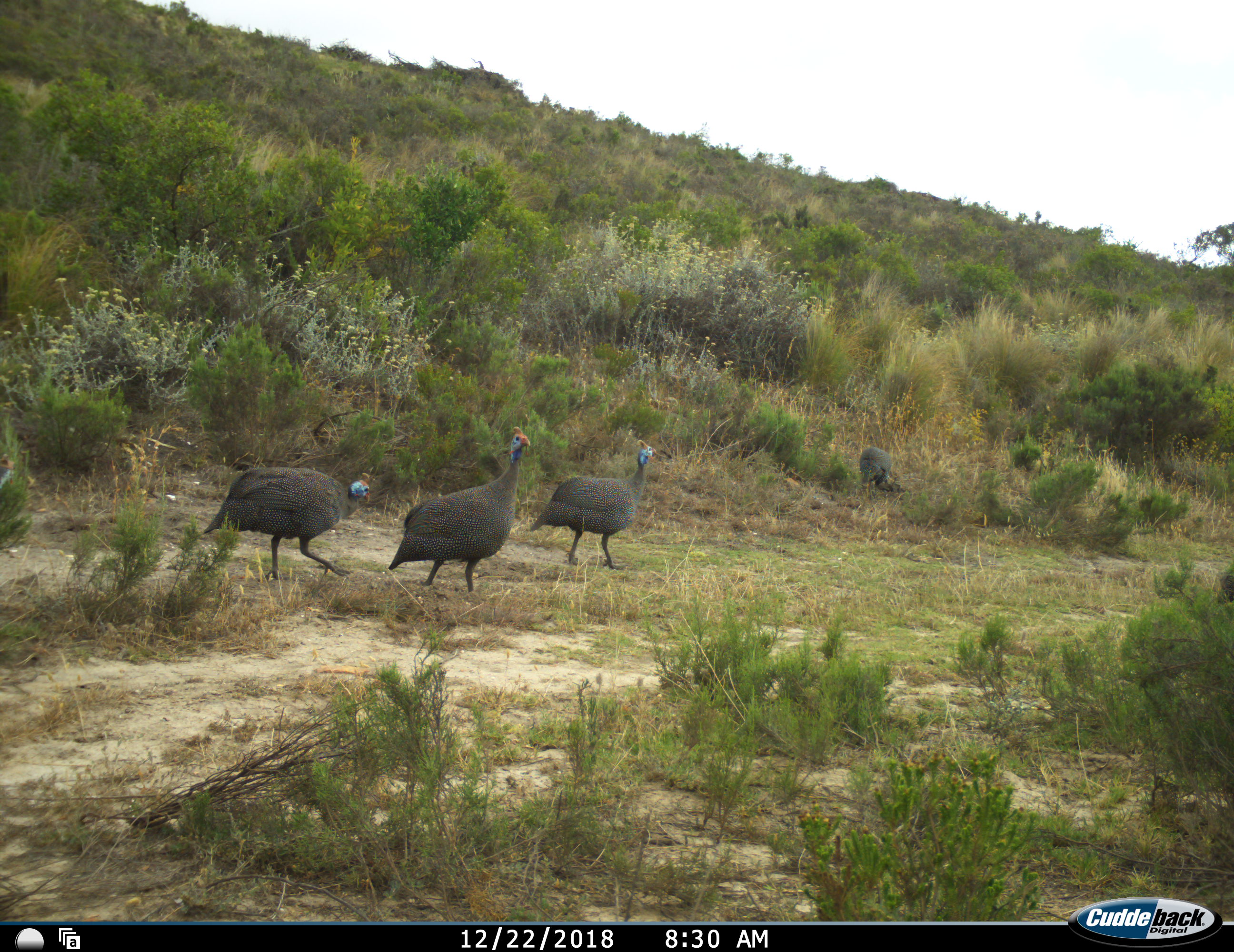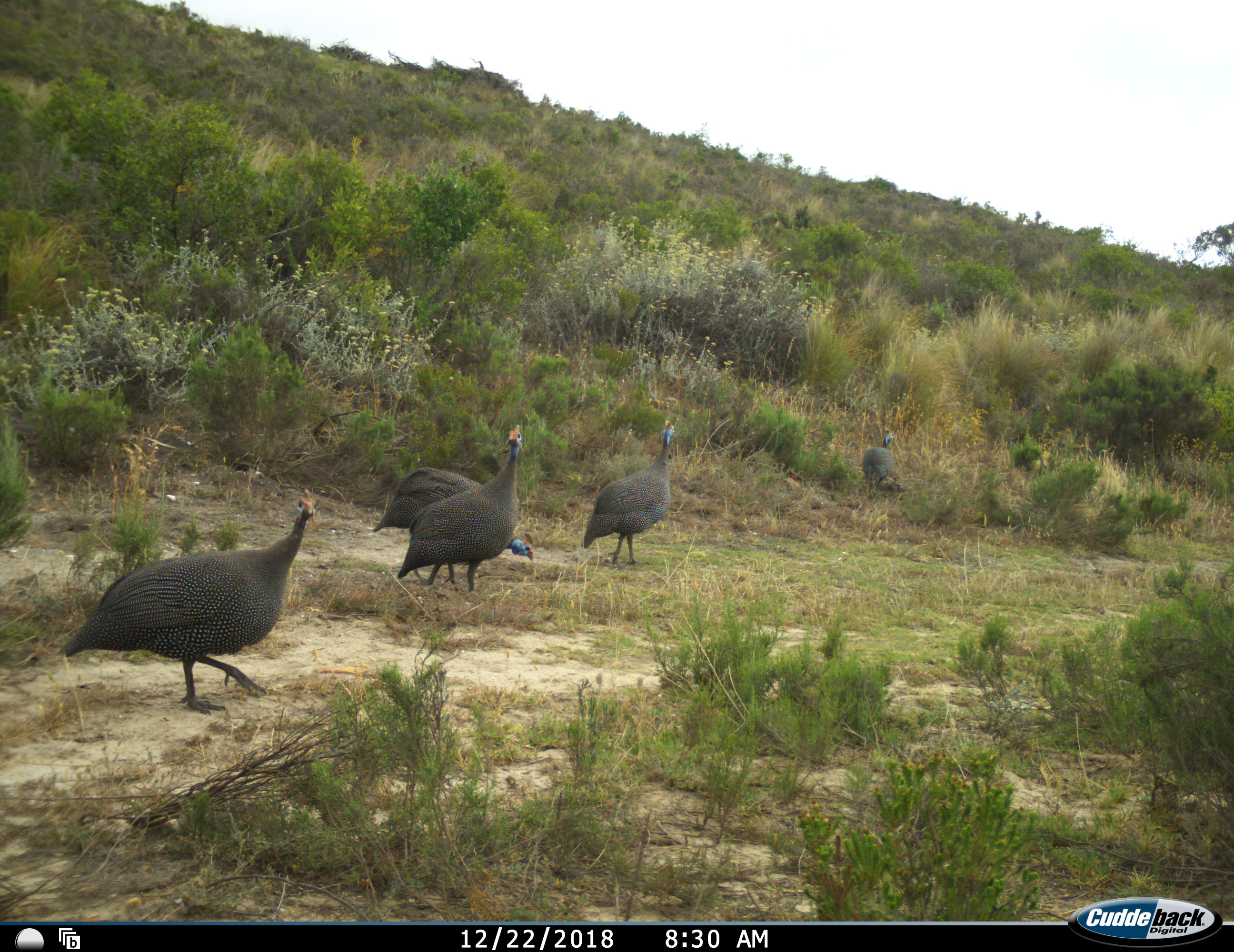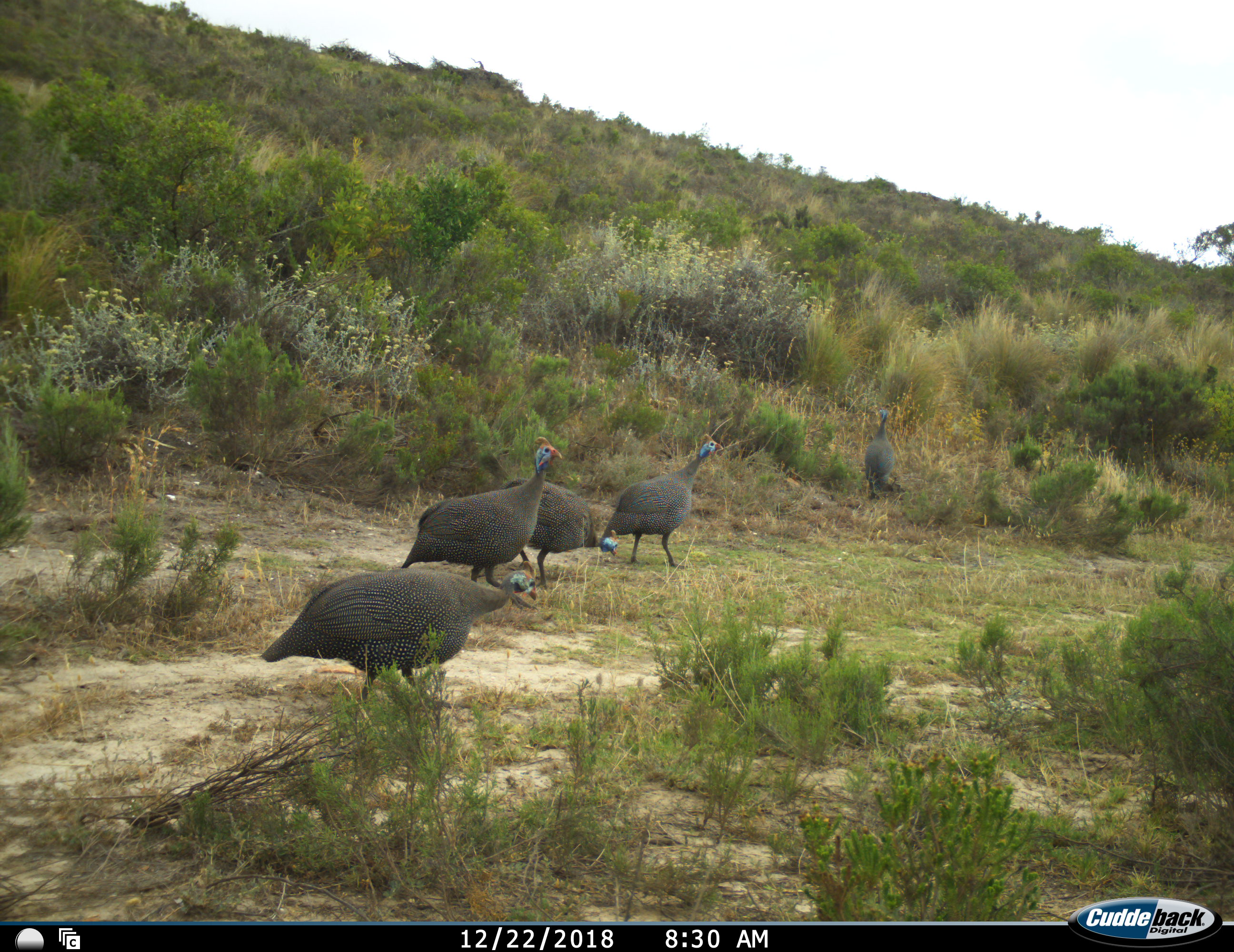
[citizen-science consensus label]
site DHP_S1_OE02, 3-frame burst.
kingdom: Animalia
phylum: Chordata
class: Aves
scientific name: Aves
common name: bird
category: birdother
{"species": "birdother (bird) (Aves)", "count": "5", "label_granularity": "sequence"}